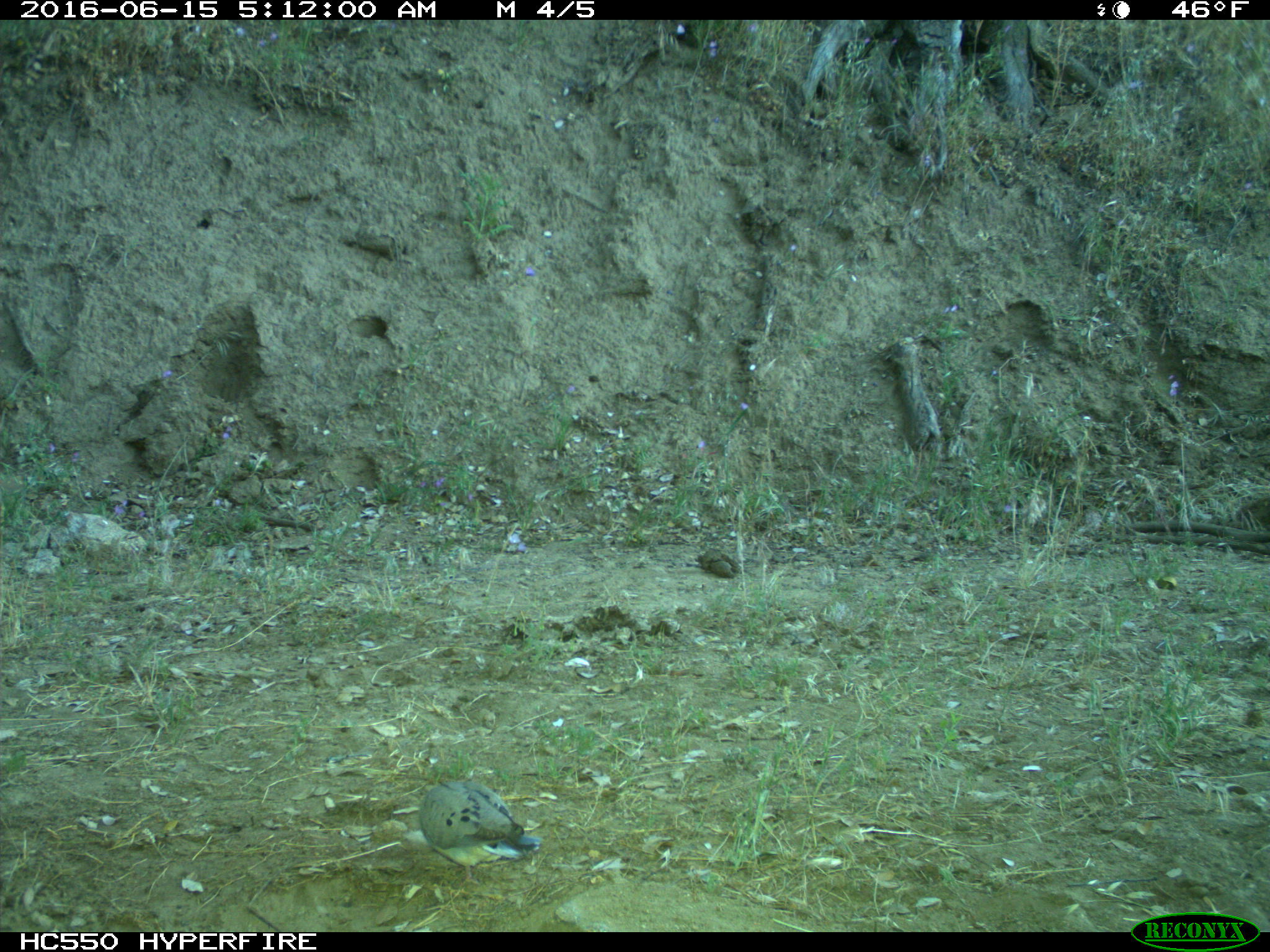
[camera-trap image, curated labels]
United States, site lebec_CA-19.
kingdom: Animalia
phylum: Chordata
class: Aves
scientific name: Aves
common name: birds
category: unidentified bird